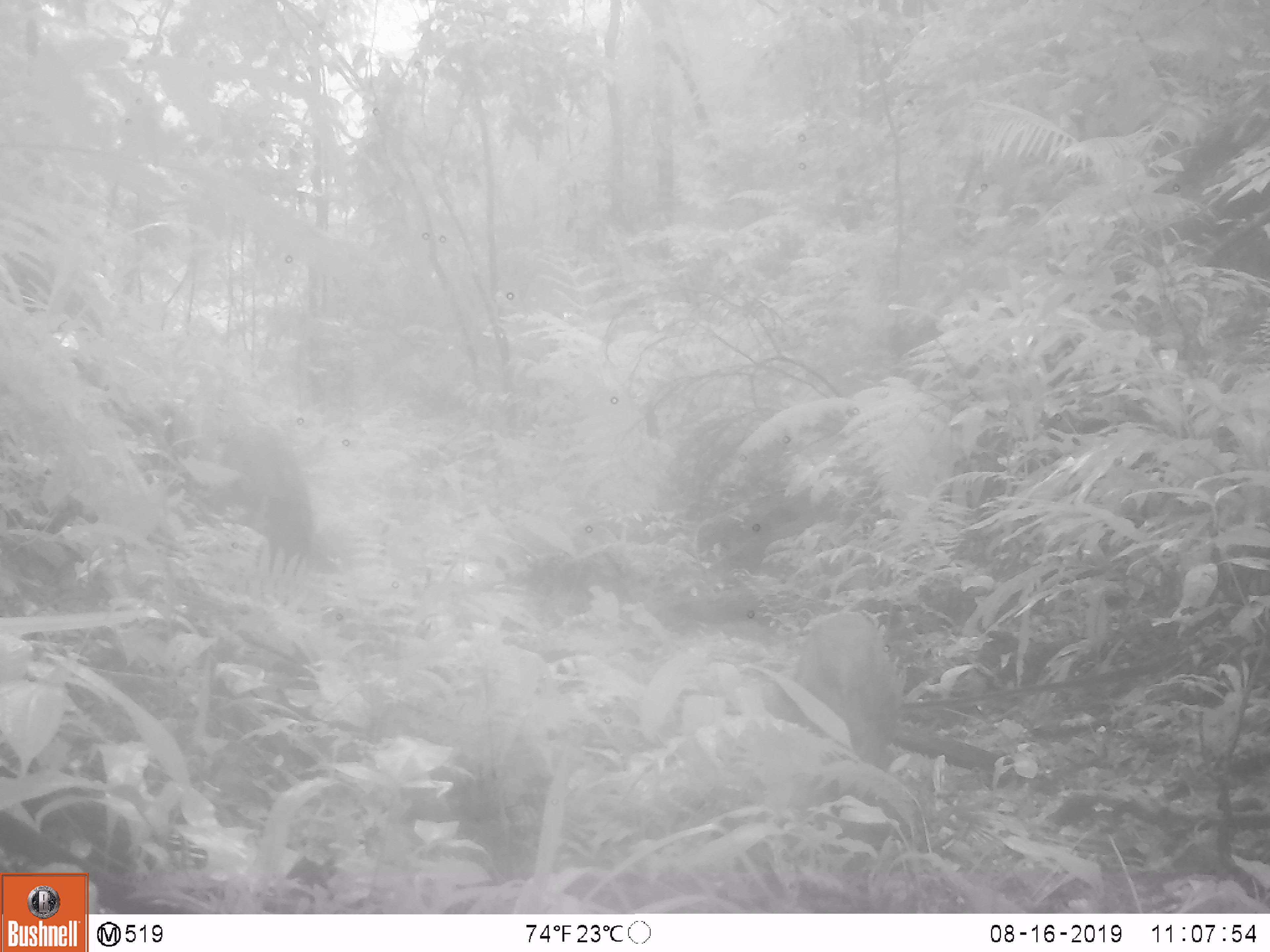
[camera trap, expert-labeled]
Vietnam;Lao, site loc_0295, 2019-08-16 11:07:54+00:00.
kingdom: Animalia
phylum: Chordata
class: Mammalia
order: Artiodactyla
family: Suidae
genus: Sus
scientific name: Sus scrofa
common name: eurasian wild pig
Eurasian wild pig (Sus scrofa). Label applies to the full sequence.